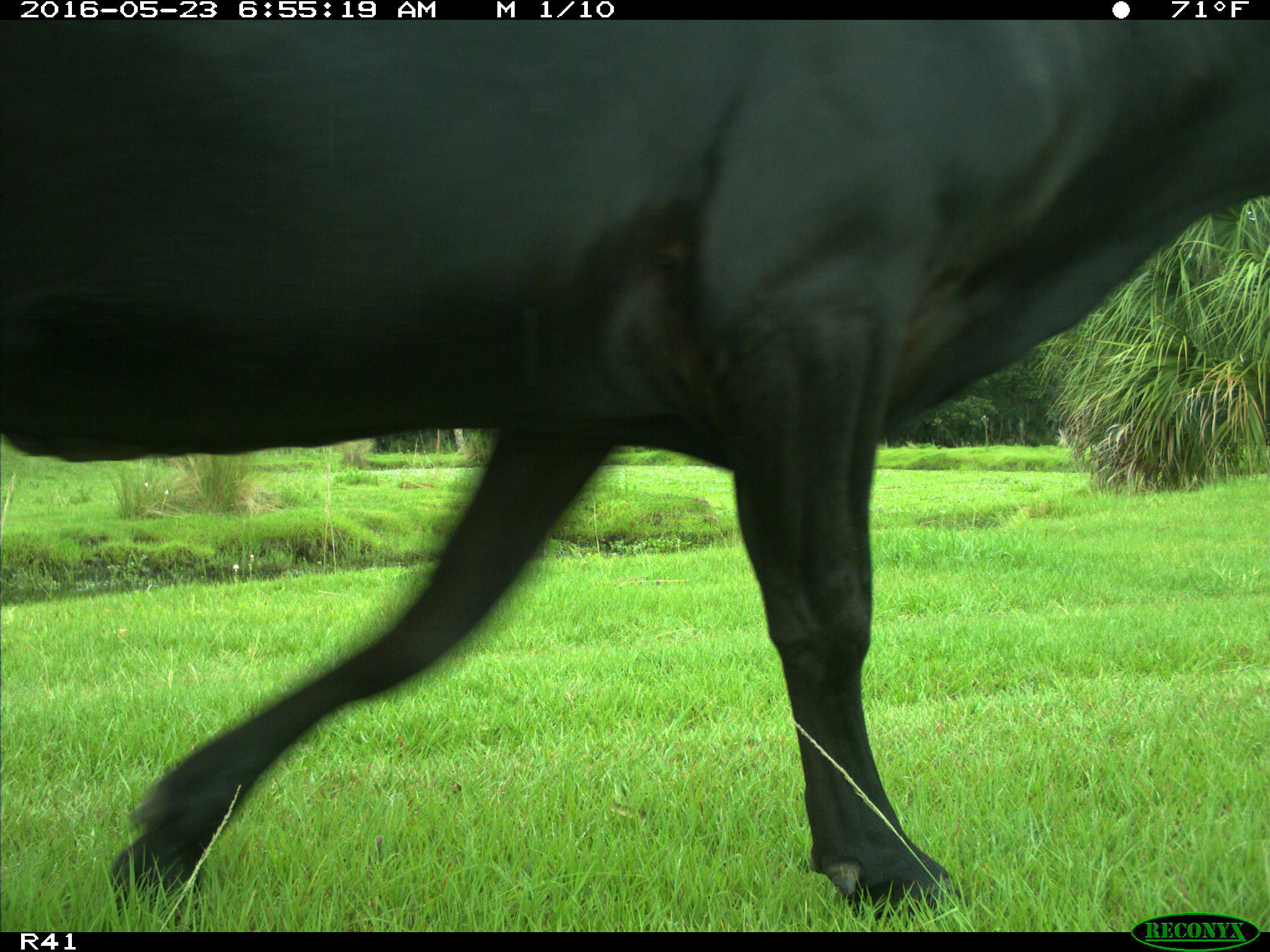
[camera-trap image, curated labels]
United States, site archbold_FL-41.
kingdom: Animalia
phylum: Chordata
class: Mammalia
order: Artiodactyla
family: Bovidae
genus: Bos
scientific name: Bos taurus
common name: domestic cow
Bos taurus (domestic cow).